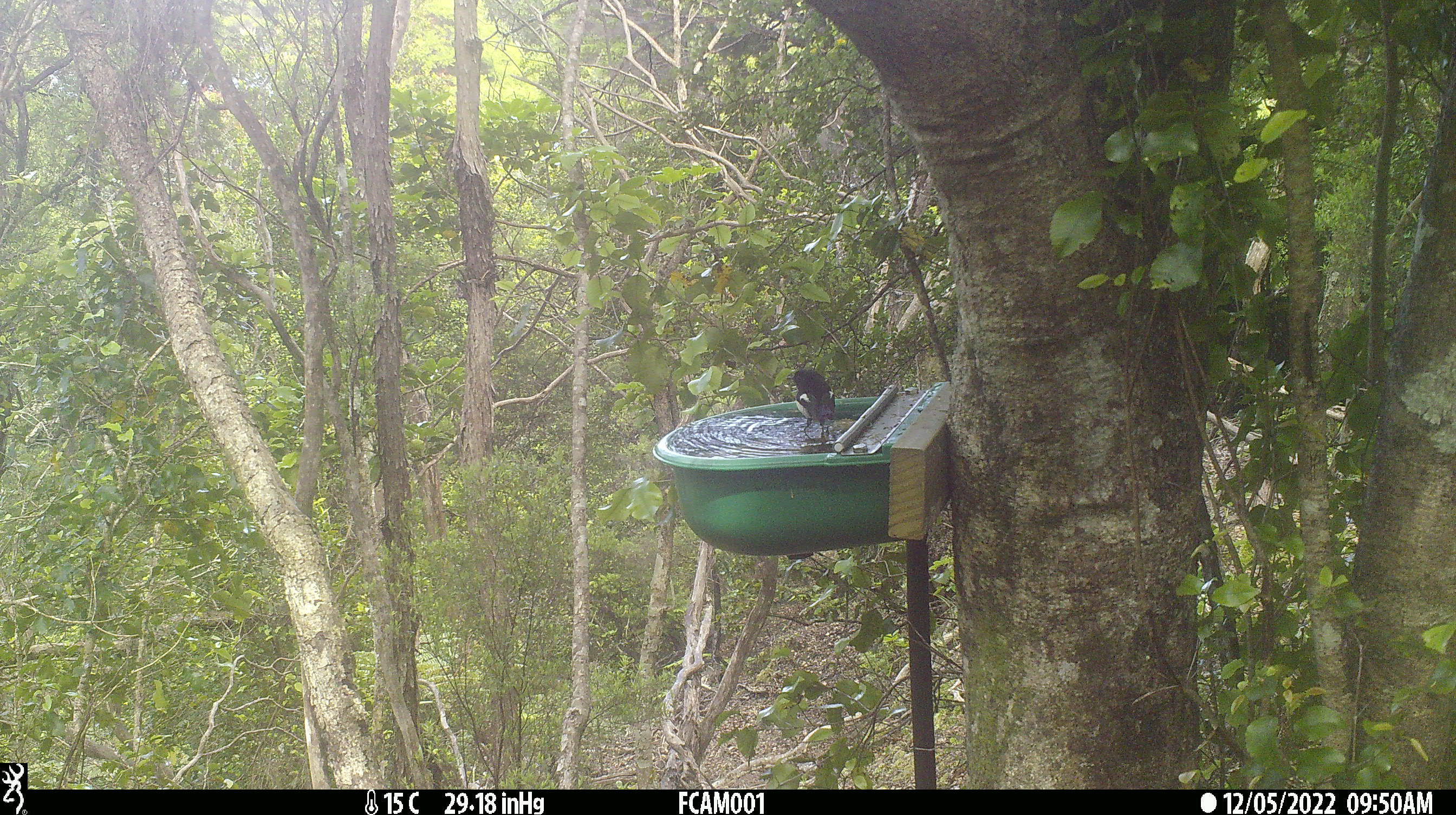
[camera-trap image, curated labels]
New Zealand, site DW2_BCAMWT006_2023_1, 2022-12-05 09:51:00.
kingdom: Animalia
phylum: Chordata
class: Aves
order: Passeriformes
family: Petroicidae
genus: Petroica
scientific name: Petroica macrocephala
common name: tomtit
Tomtit (Petroica macrocephala).